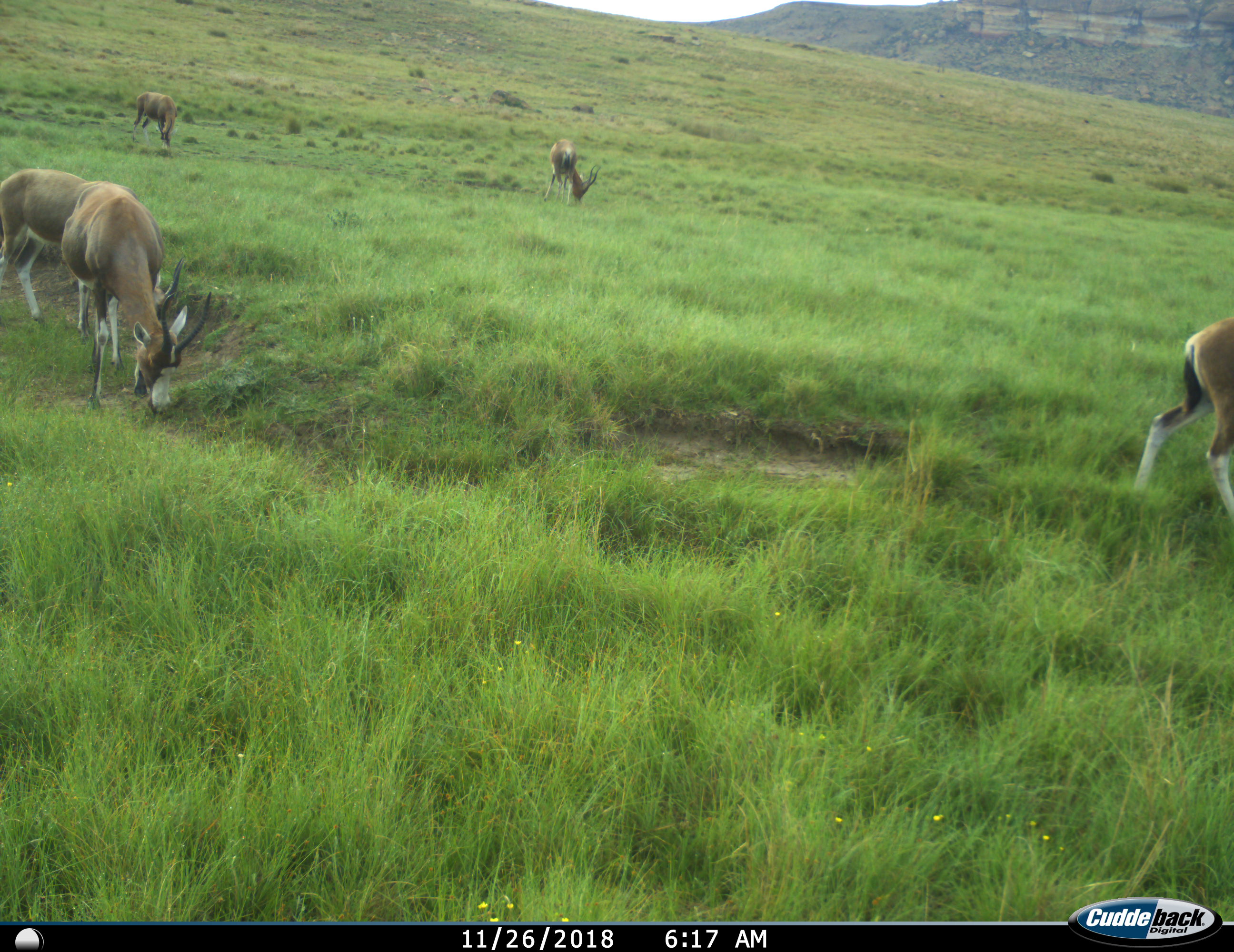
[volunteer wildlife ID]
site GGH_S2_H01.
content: unidentified animal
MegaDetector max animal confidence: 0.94